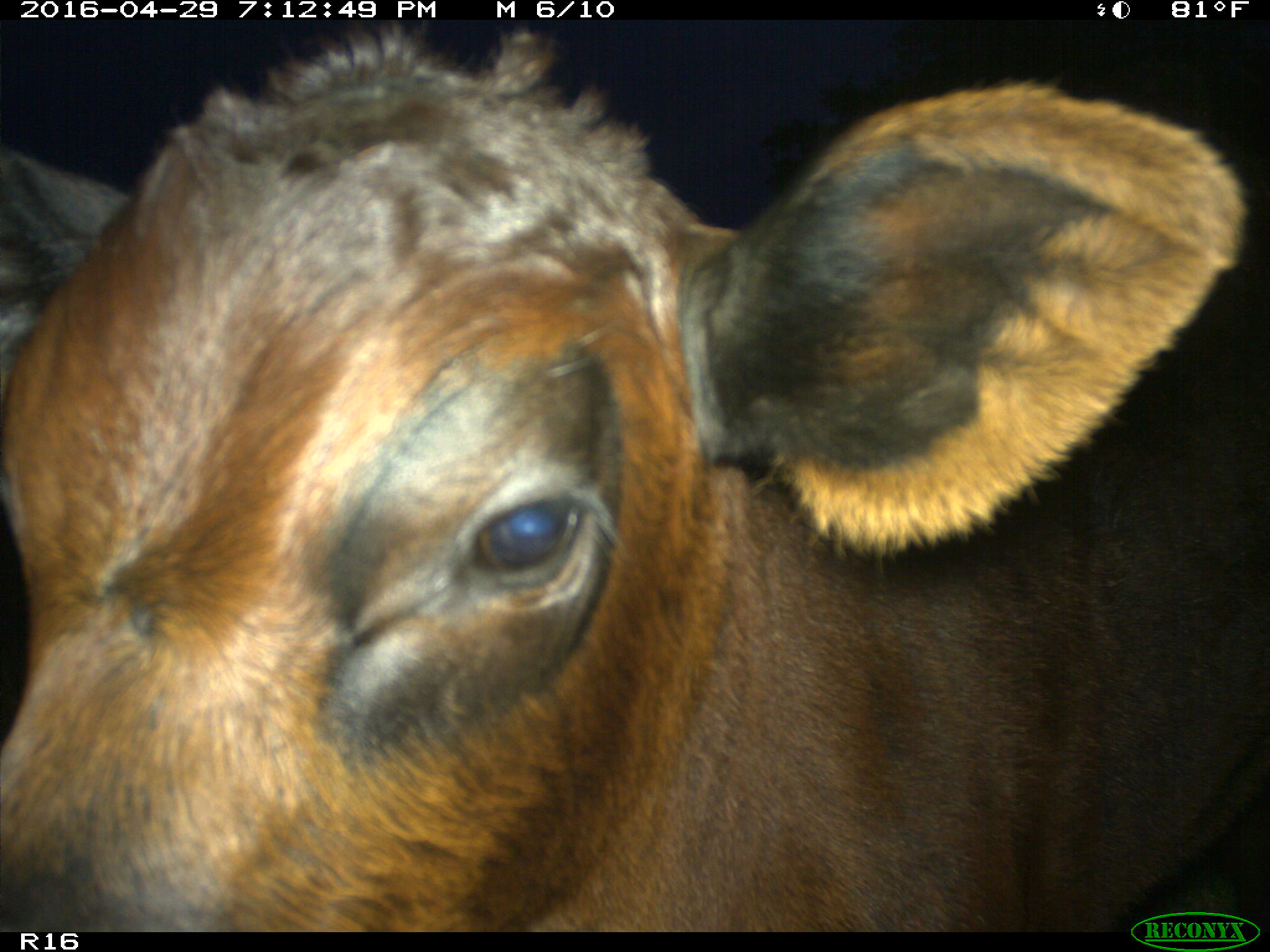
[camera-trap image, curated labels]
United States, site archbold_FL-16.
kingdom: Animalia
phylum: Chordata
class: Mammalia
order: Artiodactyla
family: Bovidae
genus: Bos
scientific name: Bos taurus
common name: domestic cow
Bos taurus (domestic cow).